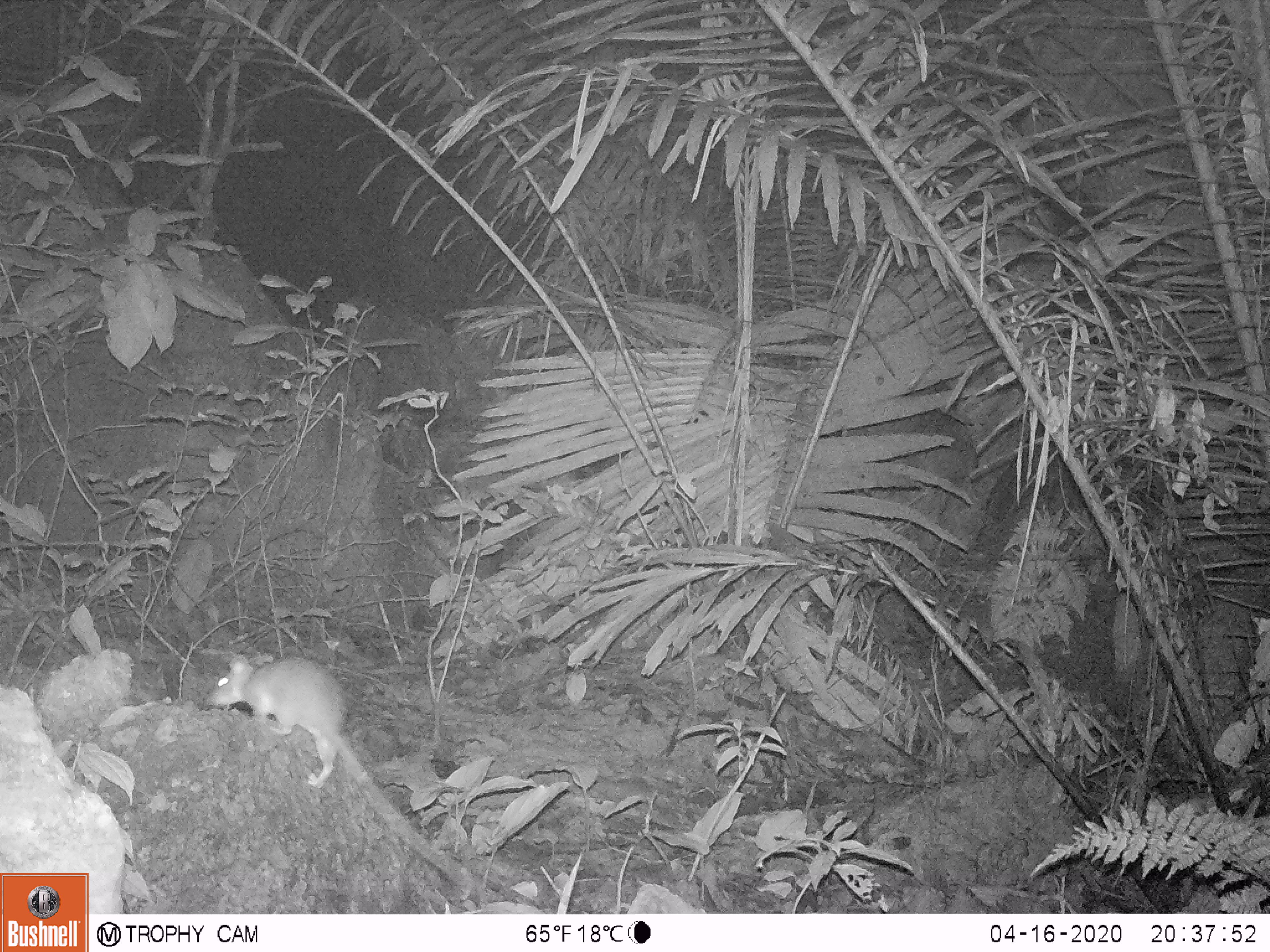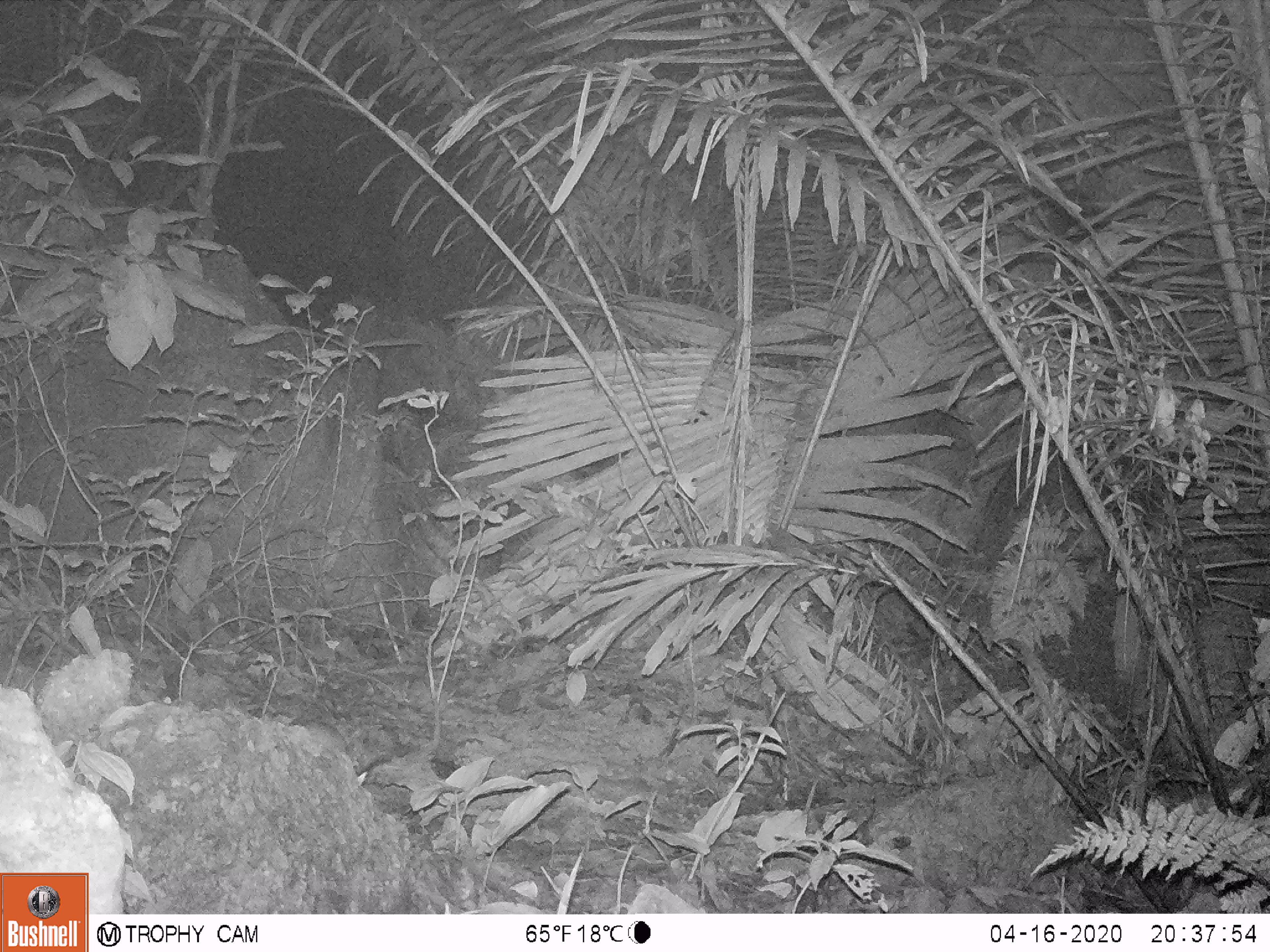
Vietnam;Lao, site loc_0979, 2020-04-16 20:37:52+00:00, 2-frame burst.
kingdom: Animalia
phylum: Chordata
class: Mammalia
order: Rodentia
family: Muridae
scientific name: Muridae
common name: old-world mice and rats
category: unidentified murid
Unidentified murid (old-world mice and rats) (Muridae). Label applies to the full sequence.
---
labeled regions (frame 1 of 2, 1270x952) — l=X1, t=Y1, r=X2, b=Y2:
unidentified murid: l=205, t=653, r=483, b=895